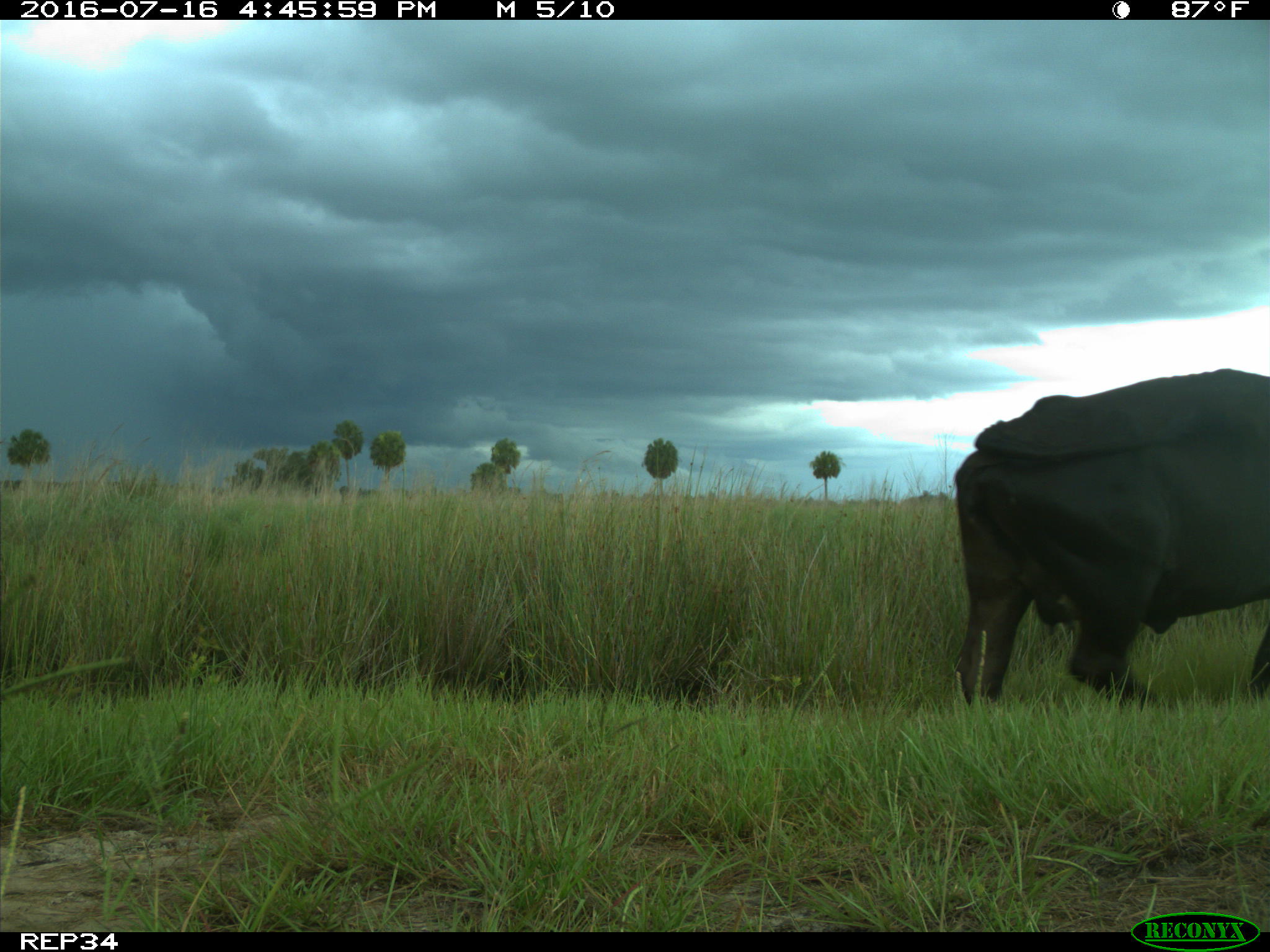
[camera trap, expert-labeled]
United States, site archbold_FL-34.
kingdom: Animalia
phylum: Chordata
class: Mammalia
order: Artiodactyla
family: Bovidae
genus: Bos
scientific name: Bos taurus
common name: domestic cow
Bos taurus (domestic cow).